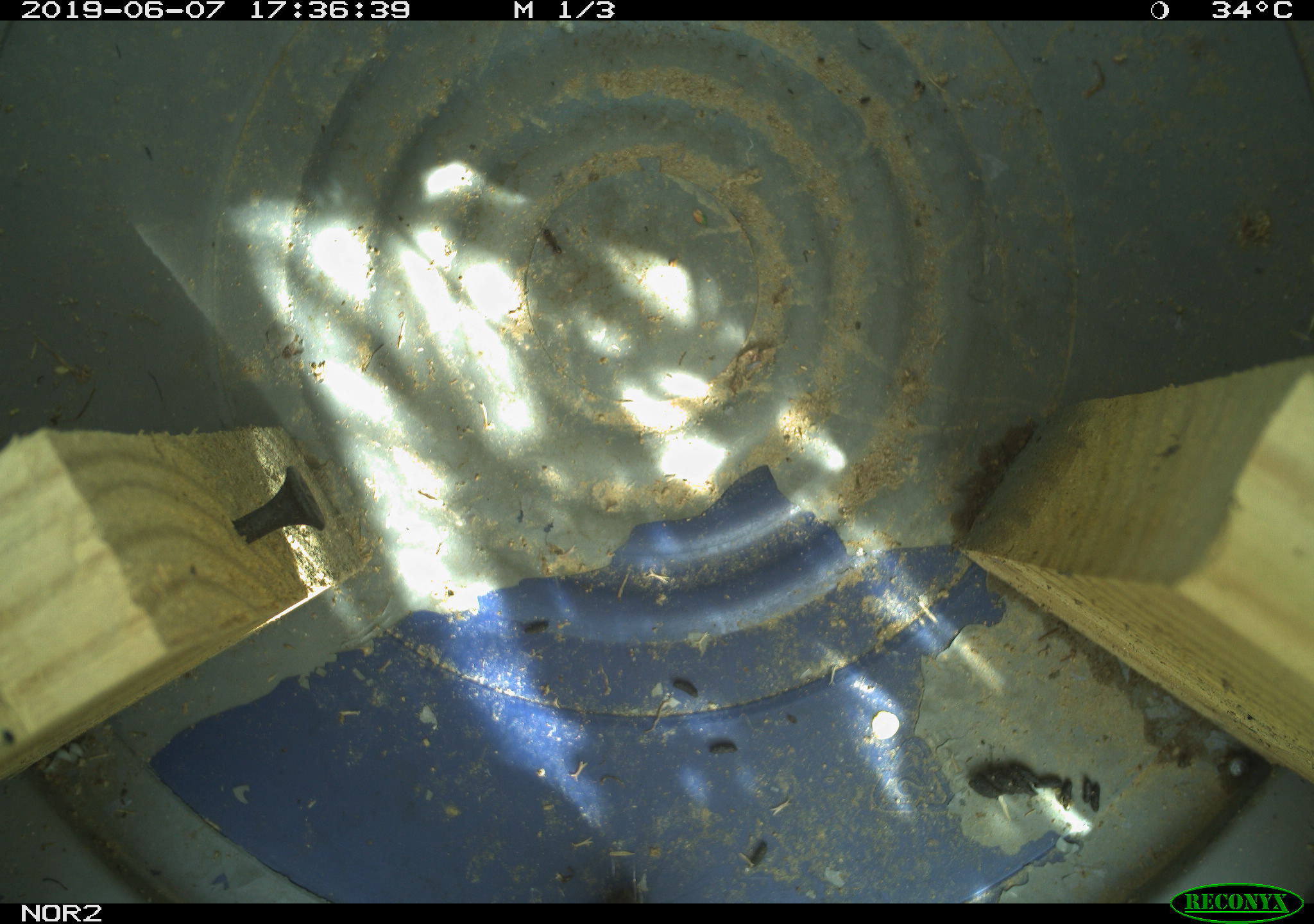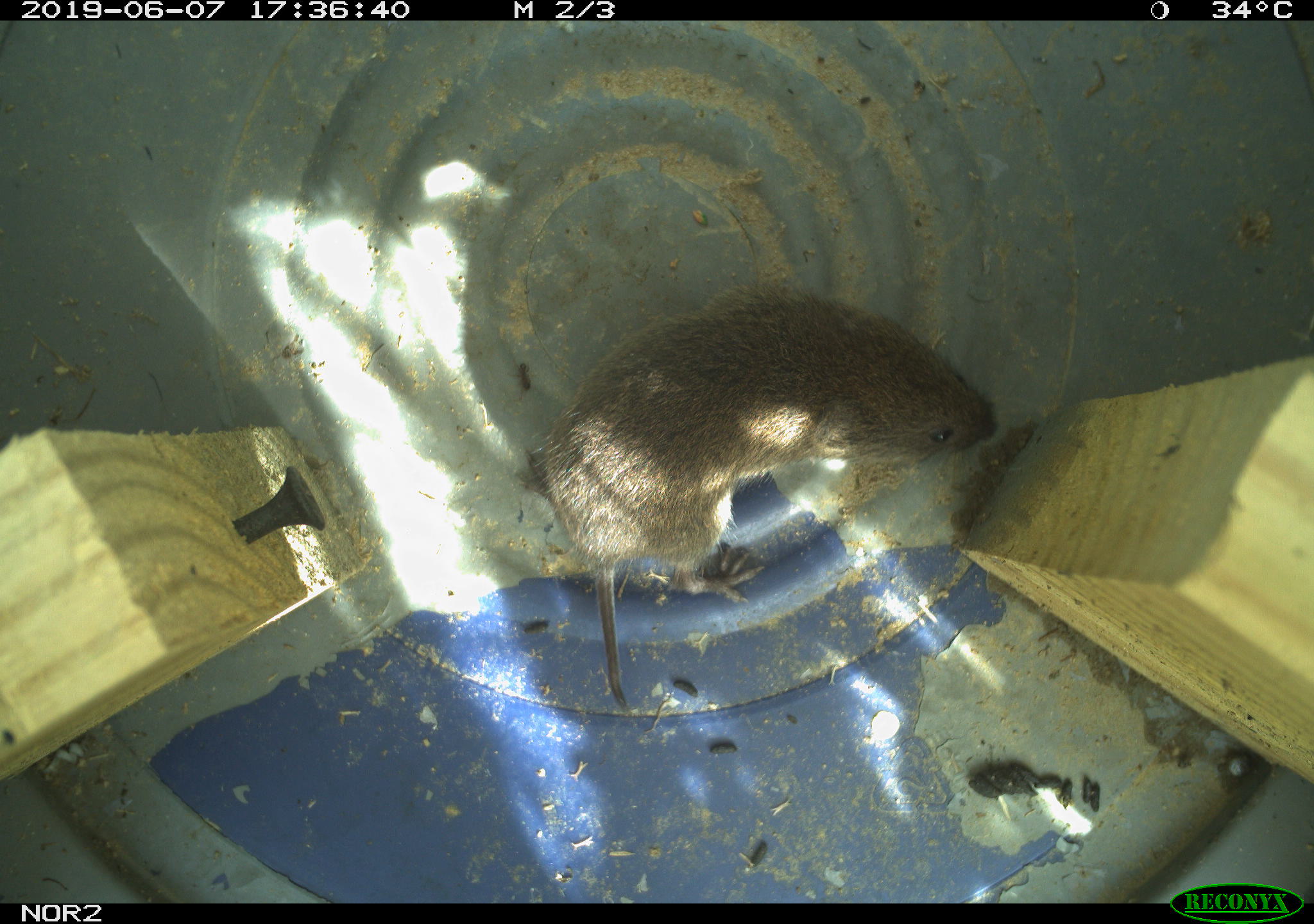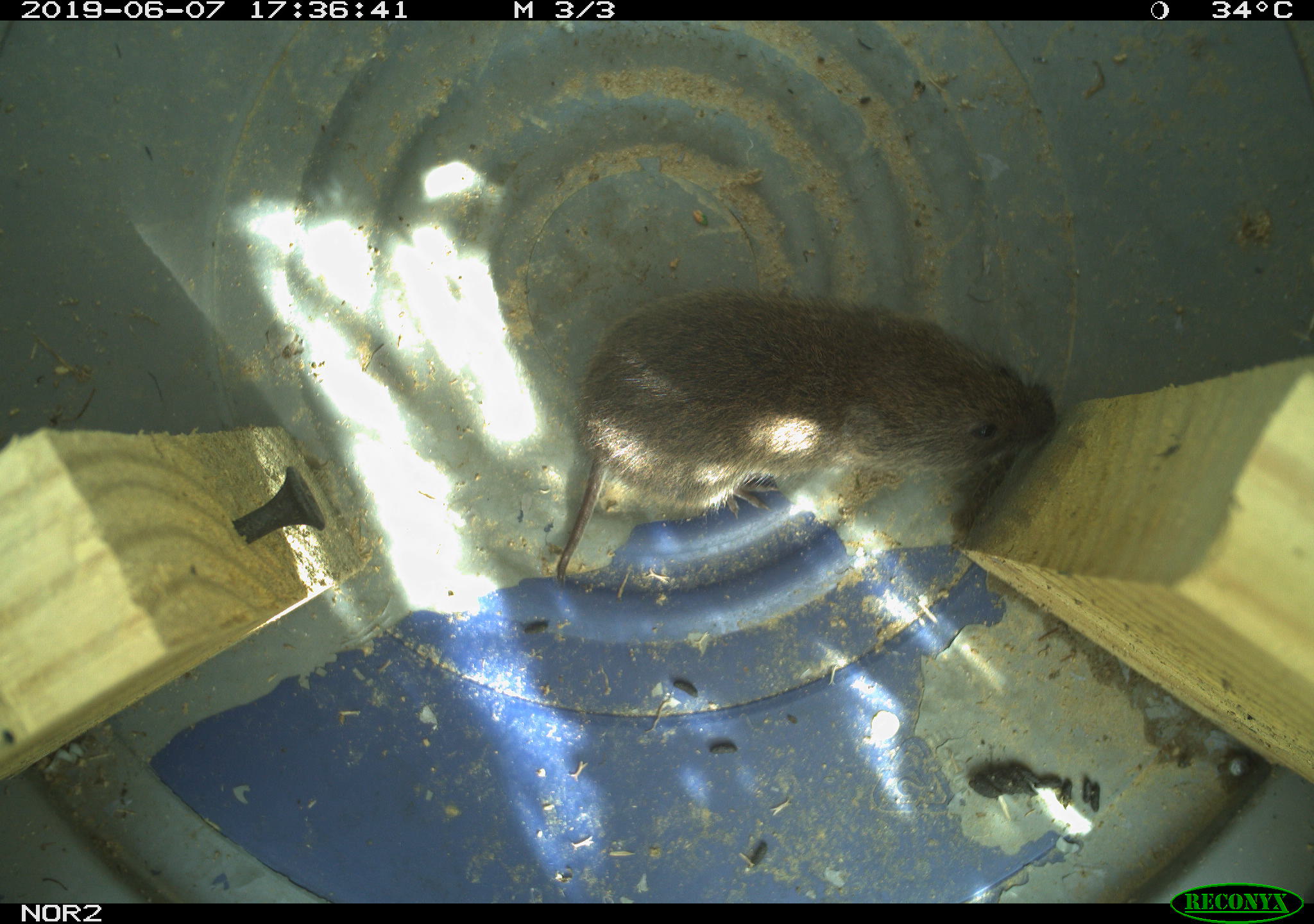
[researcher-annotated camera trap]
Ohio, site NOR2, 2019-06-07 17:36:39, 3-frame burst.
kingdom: Animalia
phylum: Chordata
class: Mammalia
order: Rodentia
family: Cricetidae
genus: Microtus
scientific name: Microtus pennsylvanicus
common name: meadow vole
Meadow vole (Microtus pennsylvanicus).